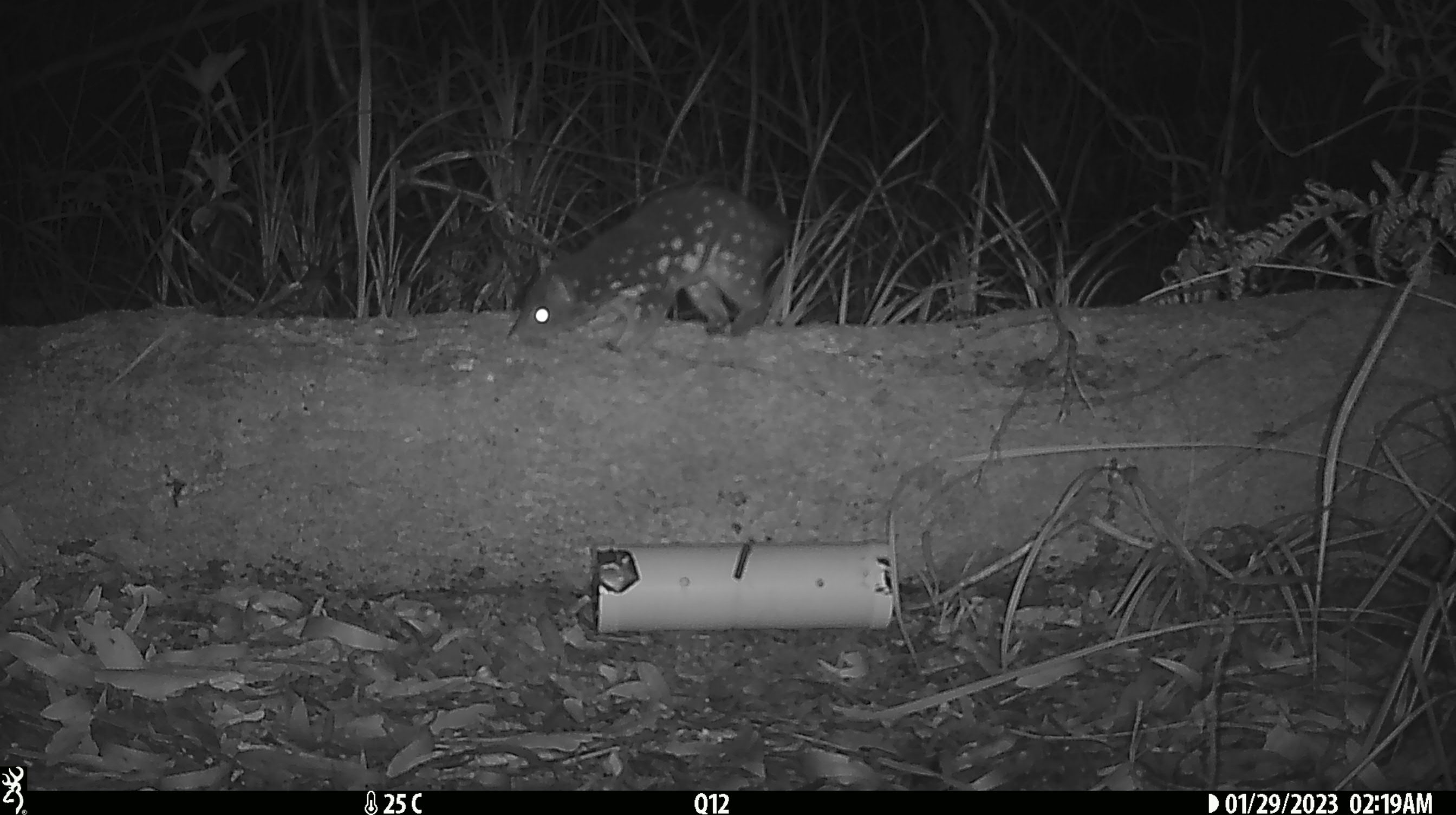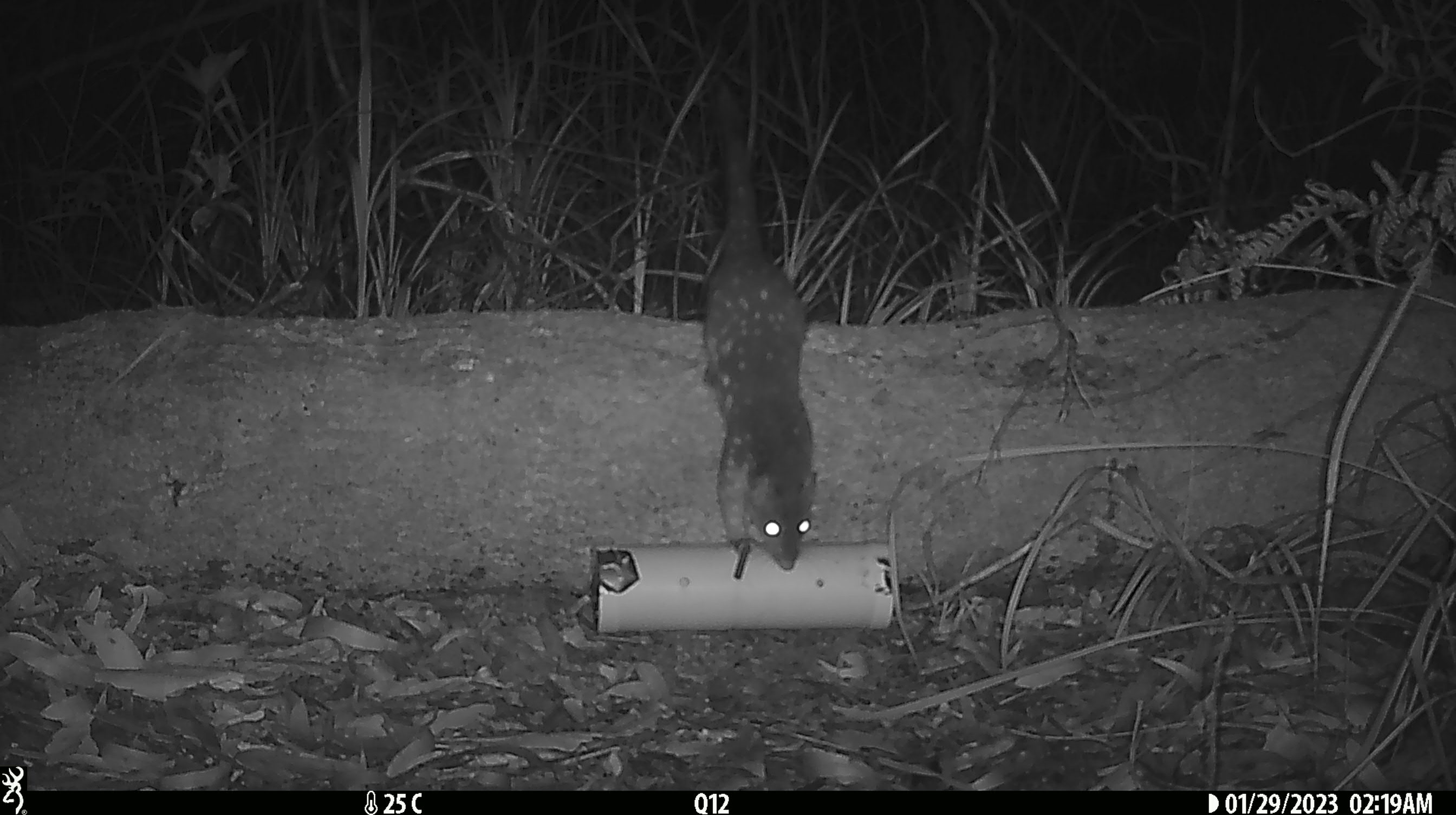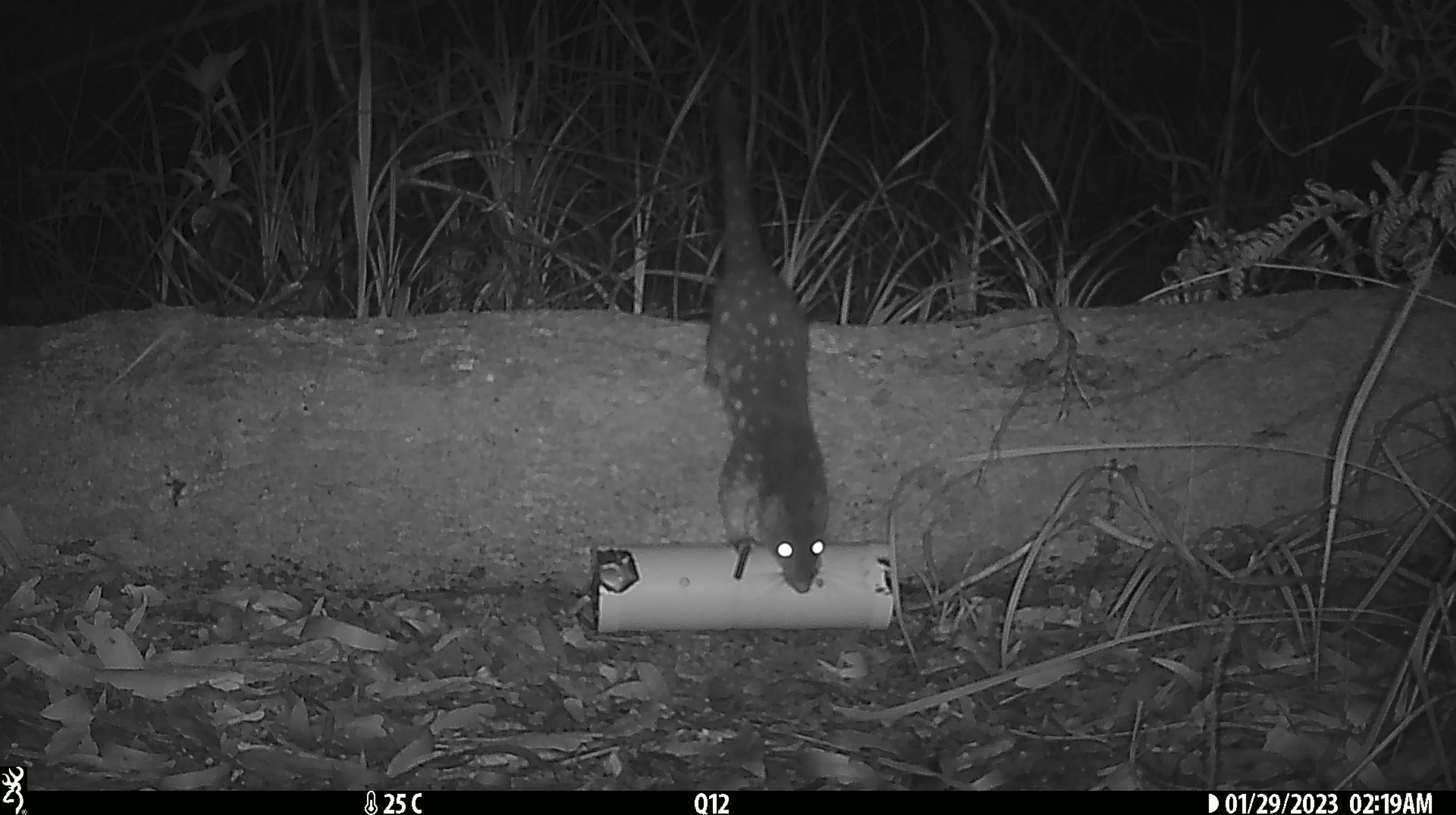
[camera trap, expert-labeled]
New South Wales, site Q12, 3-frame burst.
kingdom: Animalia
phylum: Chordata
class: Mammalia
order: Dasyuromorphia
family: Dasyuridae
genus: Dasyurus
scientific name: Dasyurus maculatus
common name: spotted-tailed quoll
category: quoll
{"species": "quoll (spotted-tailed quoll) (Dasyurus maculatus)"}